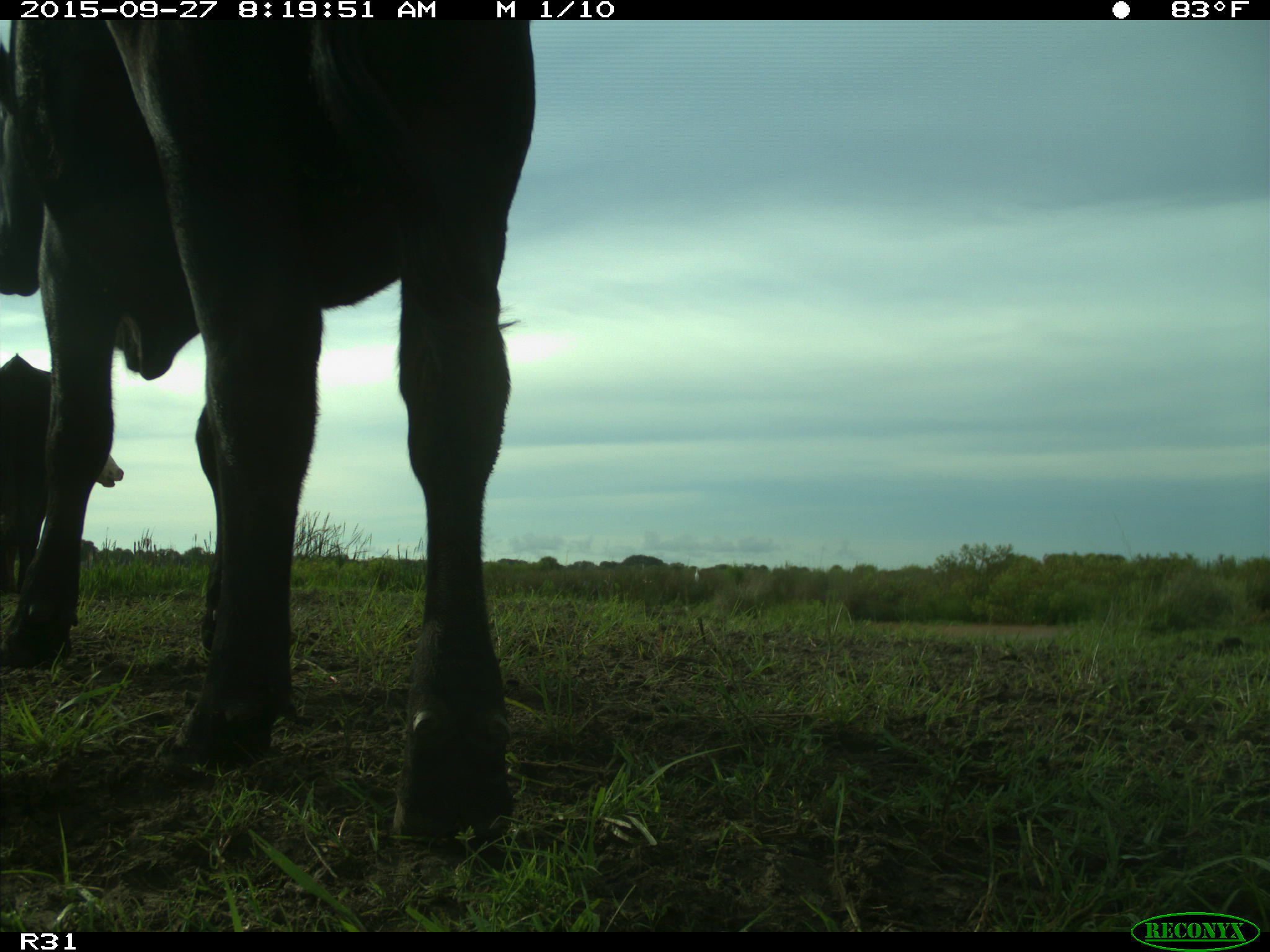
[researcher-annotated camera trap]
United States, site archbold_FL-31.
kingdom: Animalia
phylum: Chordata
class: Mammalia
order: Artiodactyla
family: Bovidae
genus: Bos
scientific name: Bos taurus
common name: domestic cow